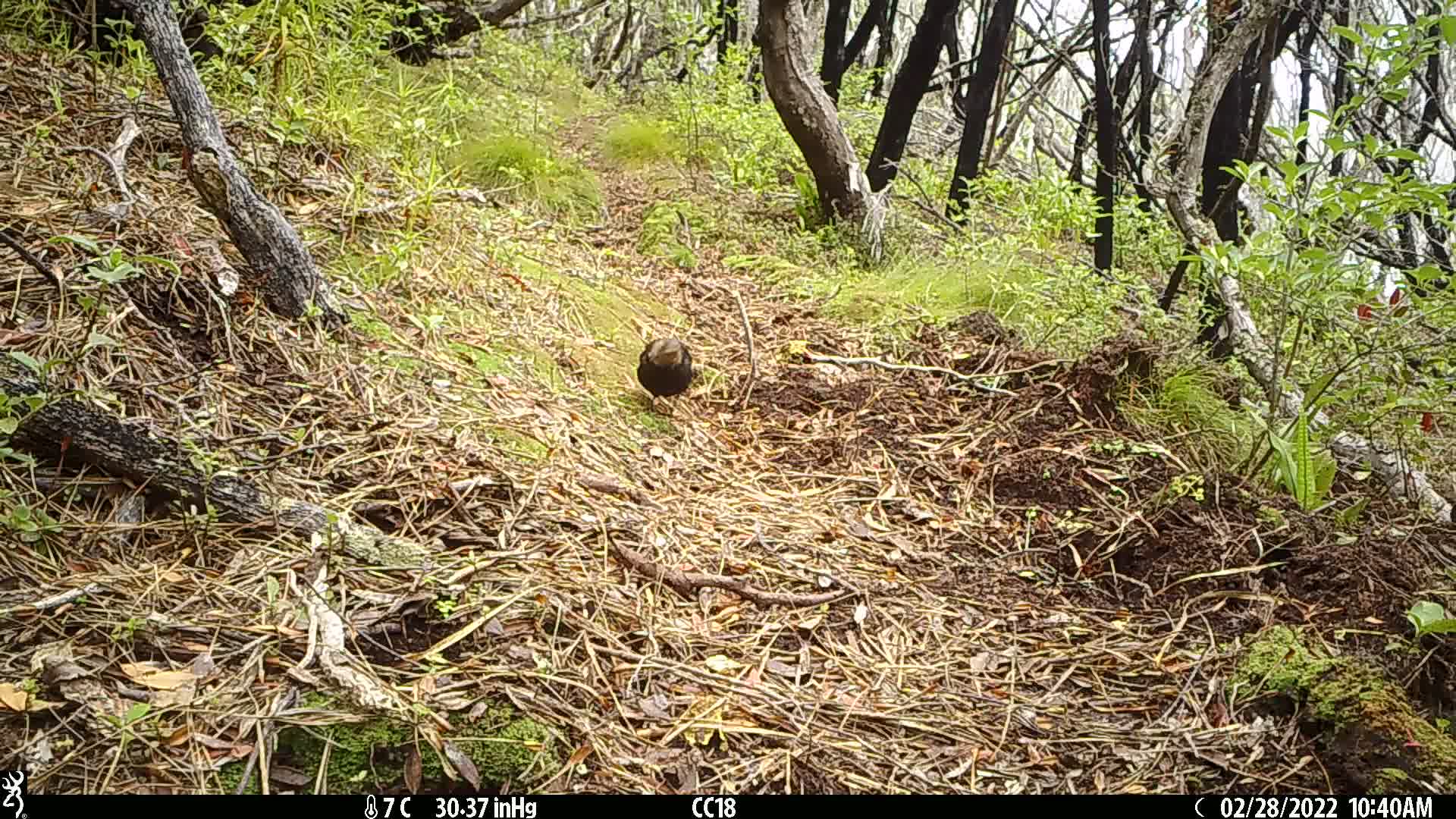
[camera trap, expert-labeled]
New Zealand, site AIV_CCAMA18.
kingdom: Animalia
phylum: Chordata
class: Aves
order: Passeriformes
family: Turdidae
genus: Turdus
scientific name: Turdus merula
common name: eurasian blackbird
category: blackbird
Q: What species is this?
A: Blackbird (eurasian blackbird) (Turdus merula).